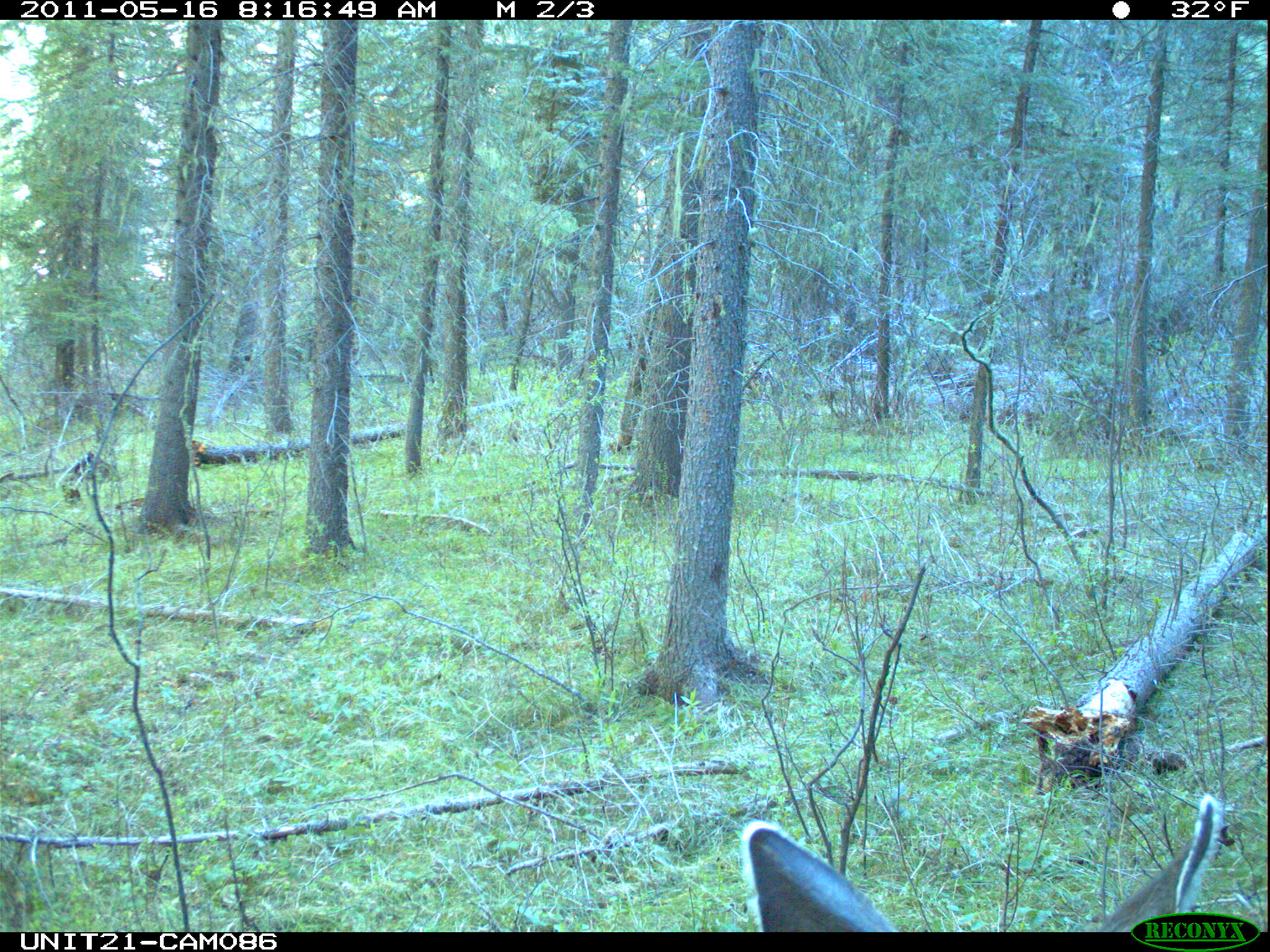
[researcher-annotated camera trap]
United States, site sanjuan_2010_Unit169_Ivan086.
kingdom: Animalia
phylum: Chordata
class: Mammalia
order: Artiodactyla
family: Cervidae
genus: Odocoileus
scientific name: Odocoileus hemionus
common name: mule deer